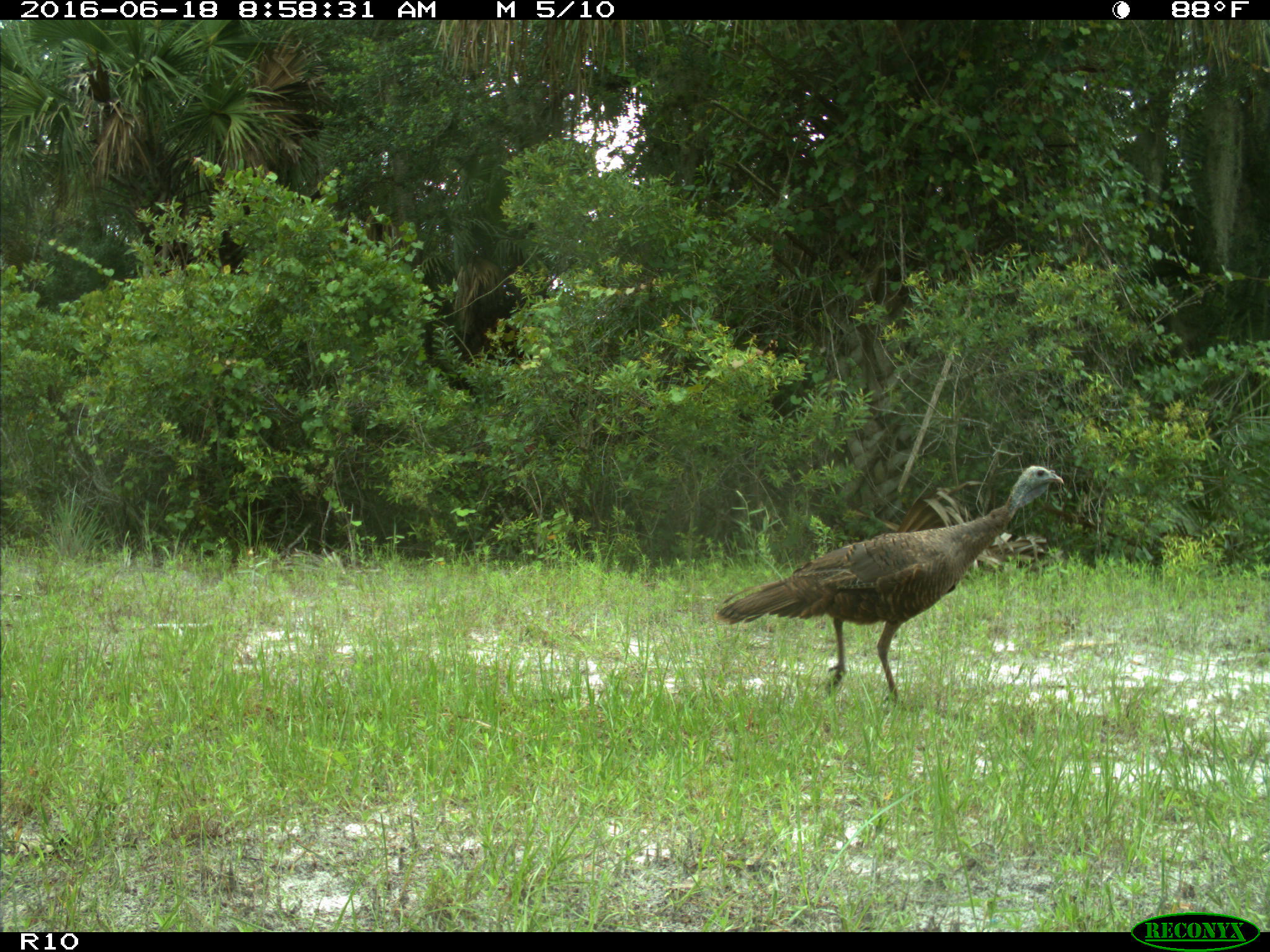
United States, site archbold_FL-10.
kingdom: Animalia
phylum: Chordata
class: Aves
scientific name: Aves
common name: birds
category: unidentified bird